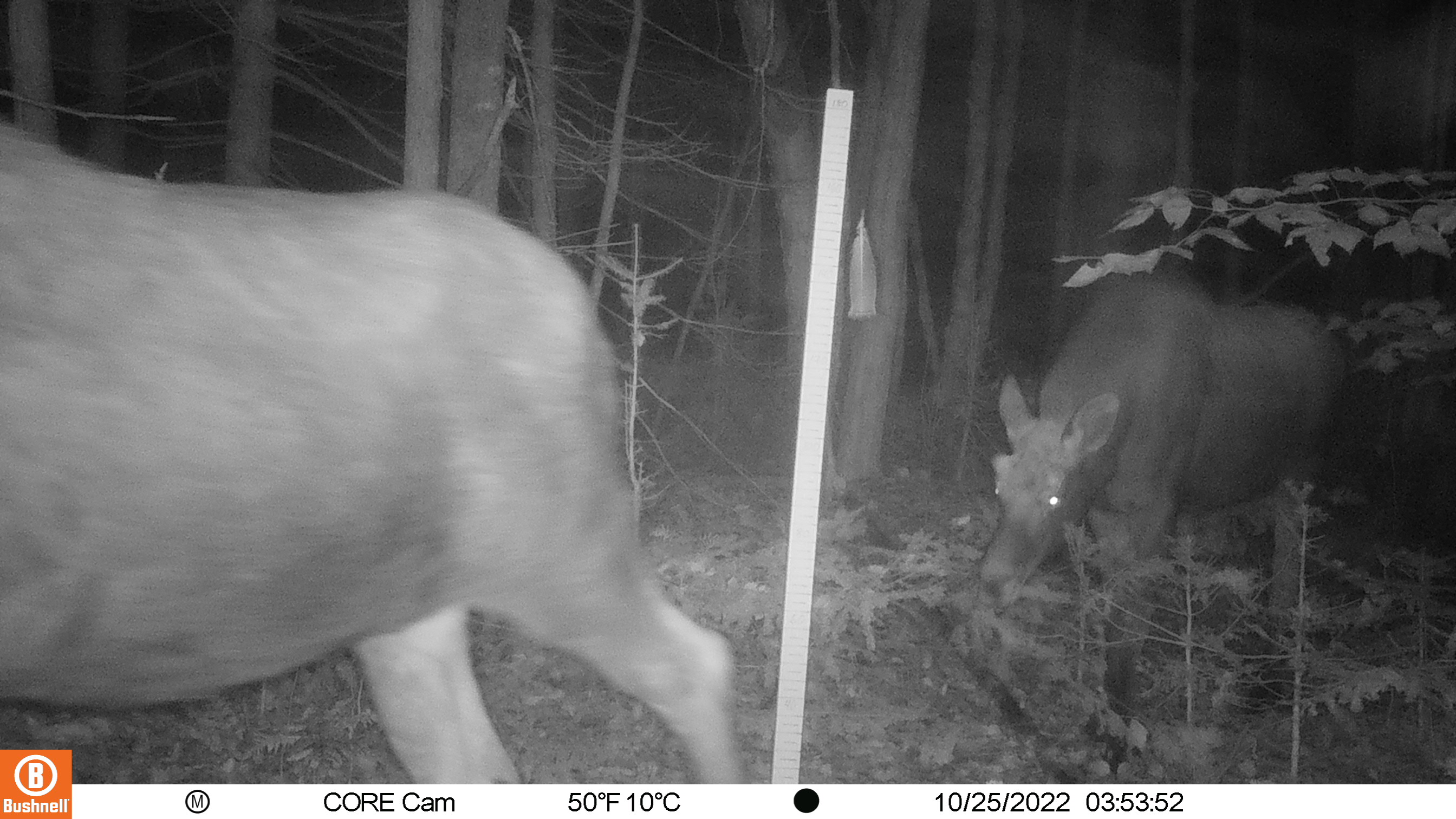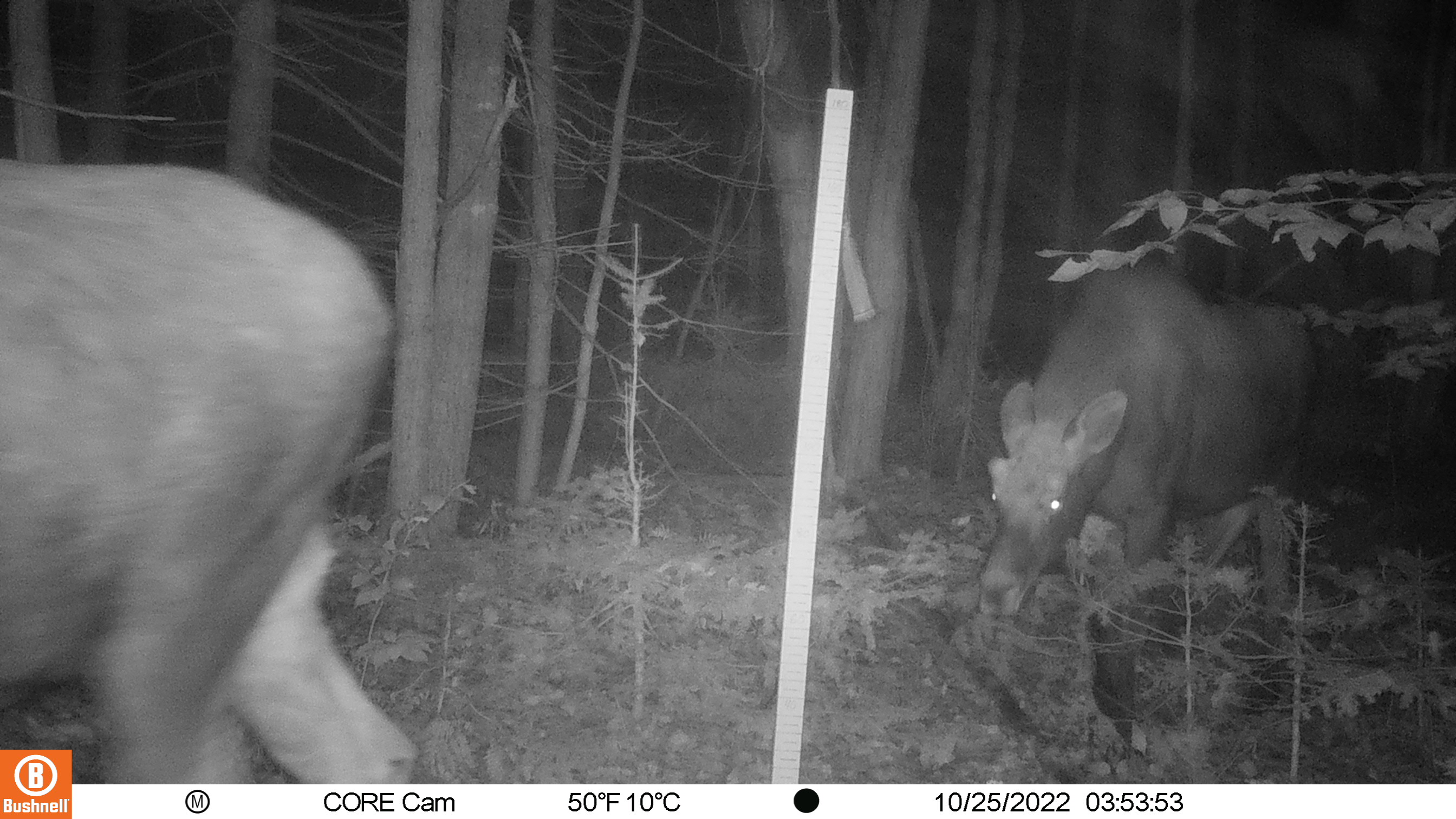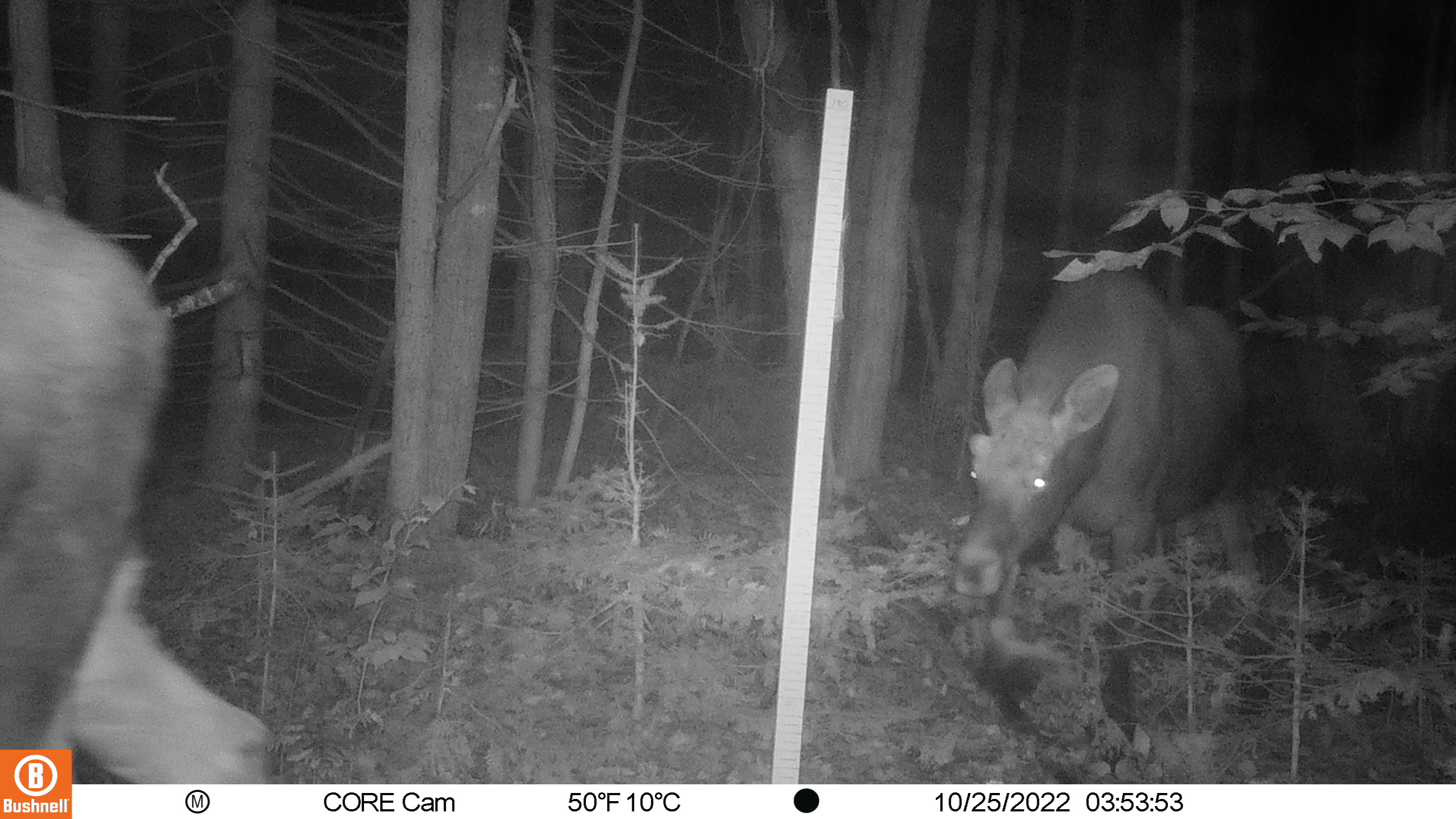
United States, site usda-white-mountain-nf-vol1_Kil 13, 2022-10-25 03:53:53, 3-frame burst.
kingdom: Animalia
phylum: Chordata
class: Mammalia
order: Artiodactyla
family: Cervidae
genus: Alces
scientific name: Alces alces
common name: moose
Moose (Alces alces).